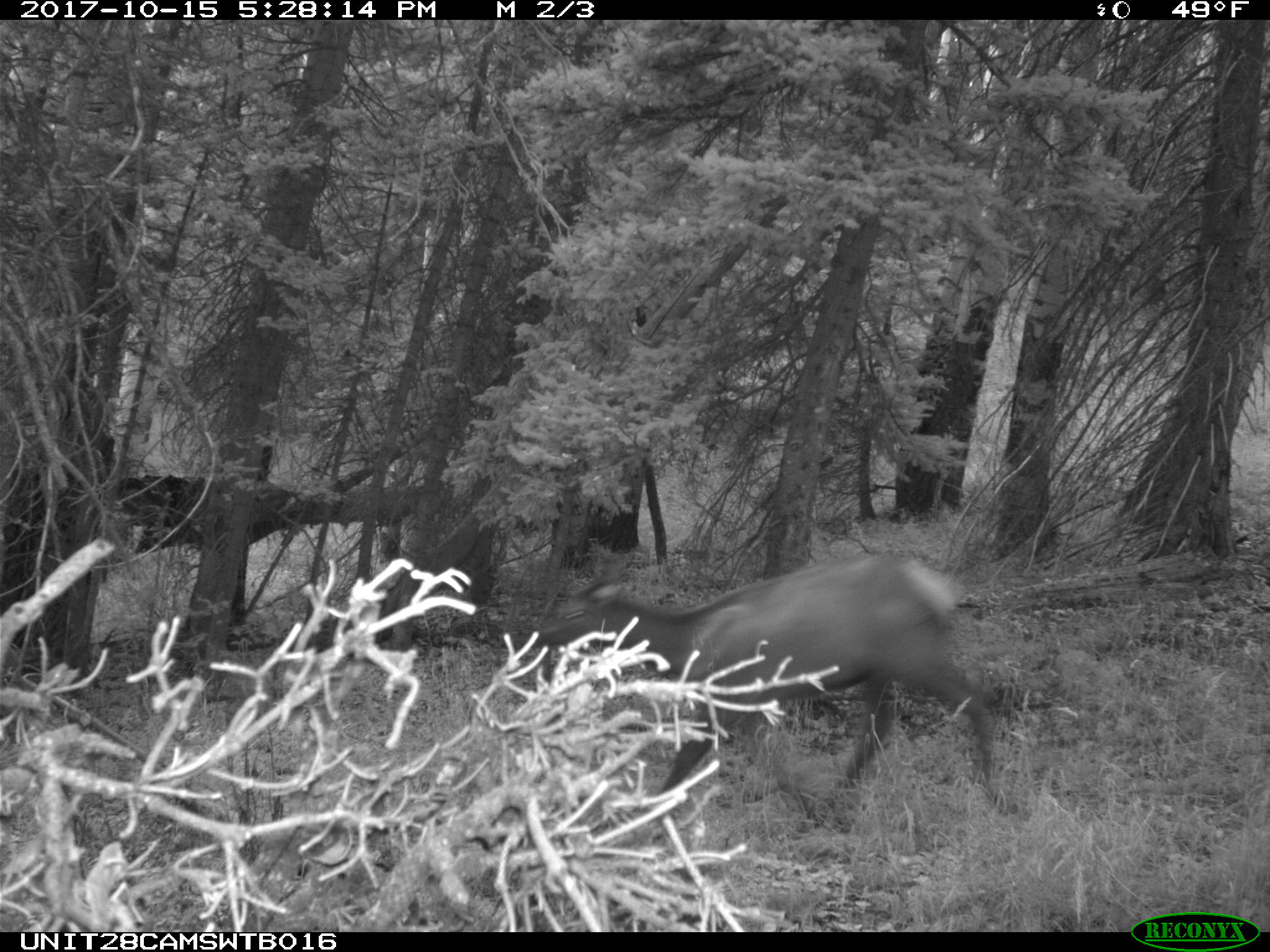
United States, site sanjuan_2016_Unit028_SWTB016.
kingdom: Animalia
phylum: Chordata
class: Mammalia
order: Artiodactyla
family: Cervidae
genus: Cervus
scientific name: Cervus elaphus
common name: red deer